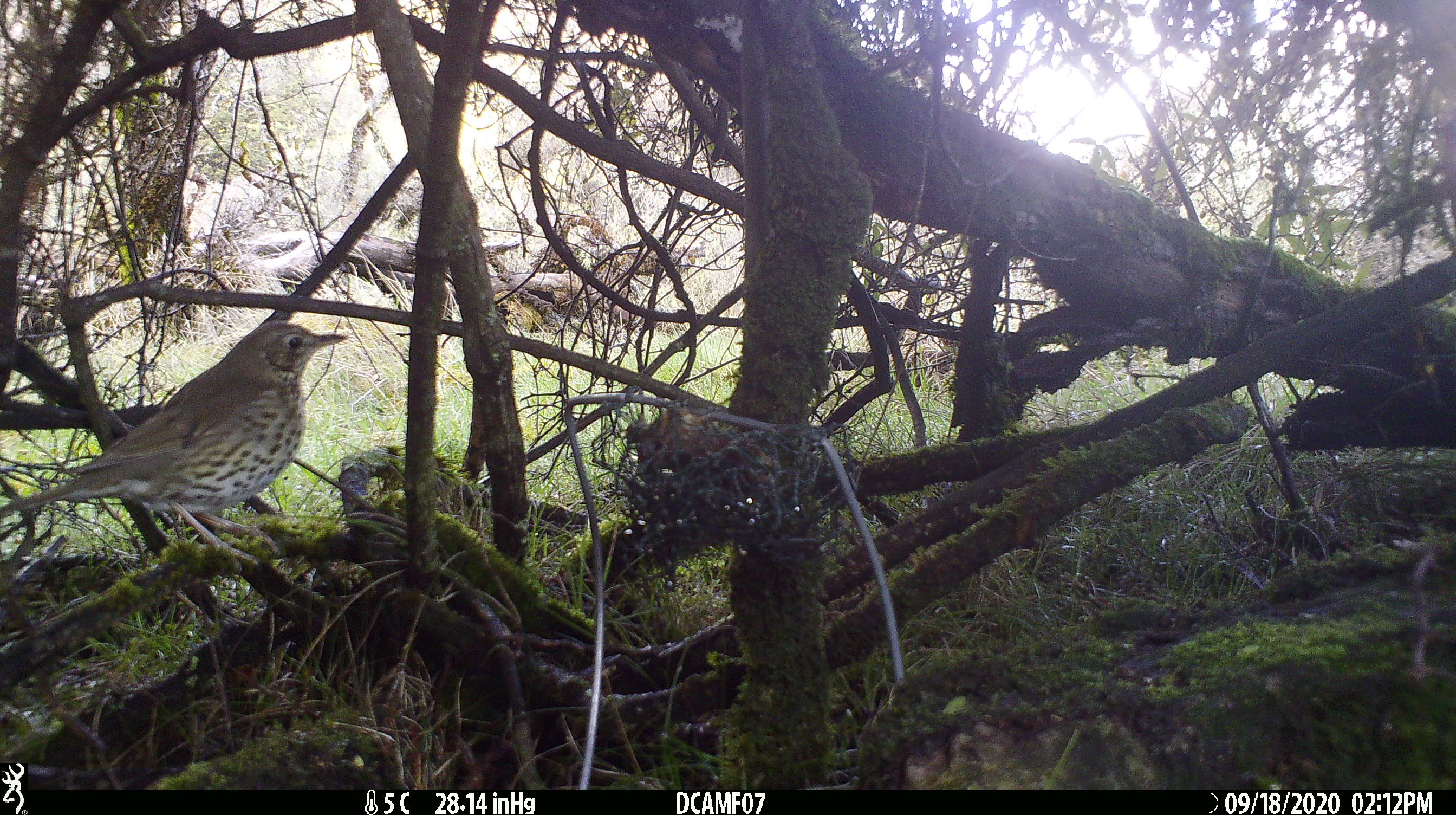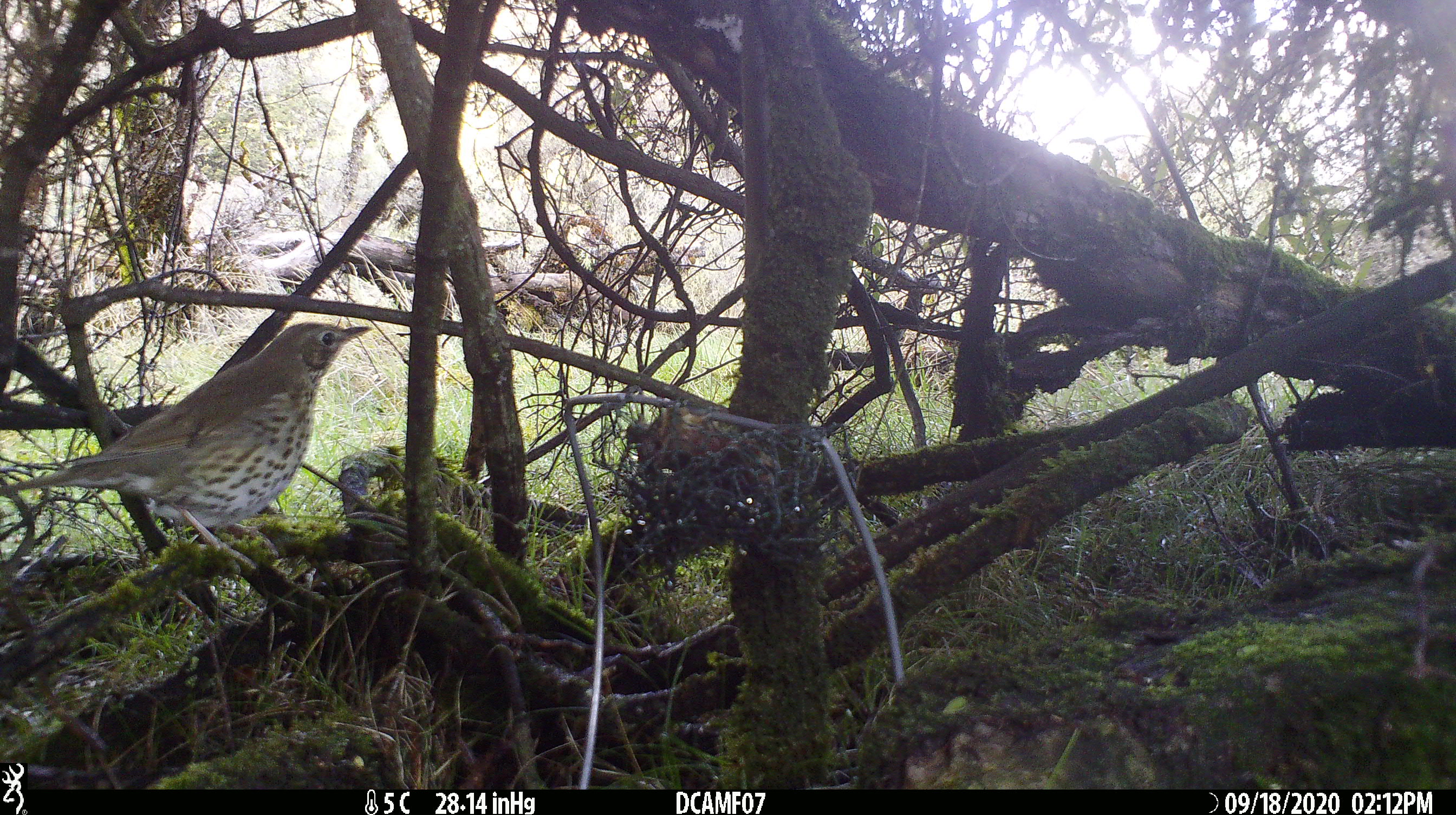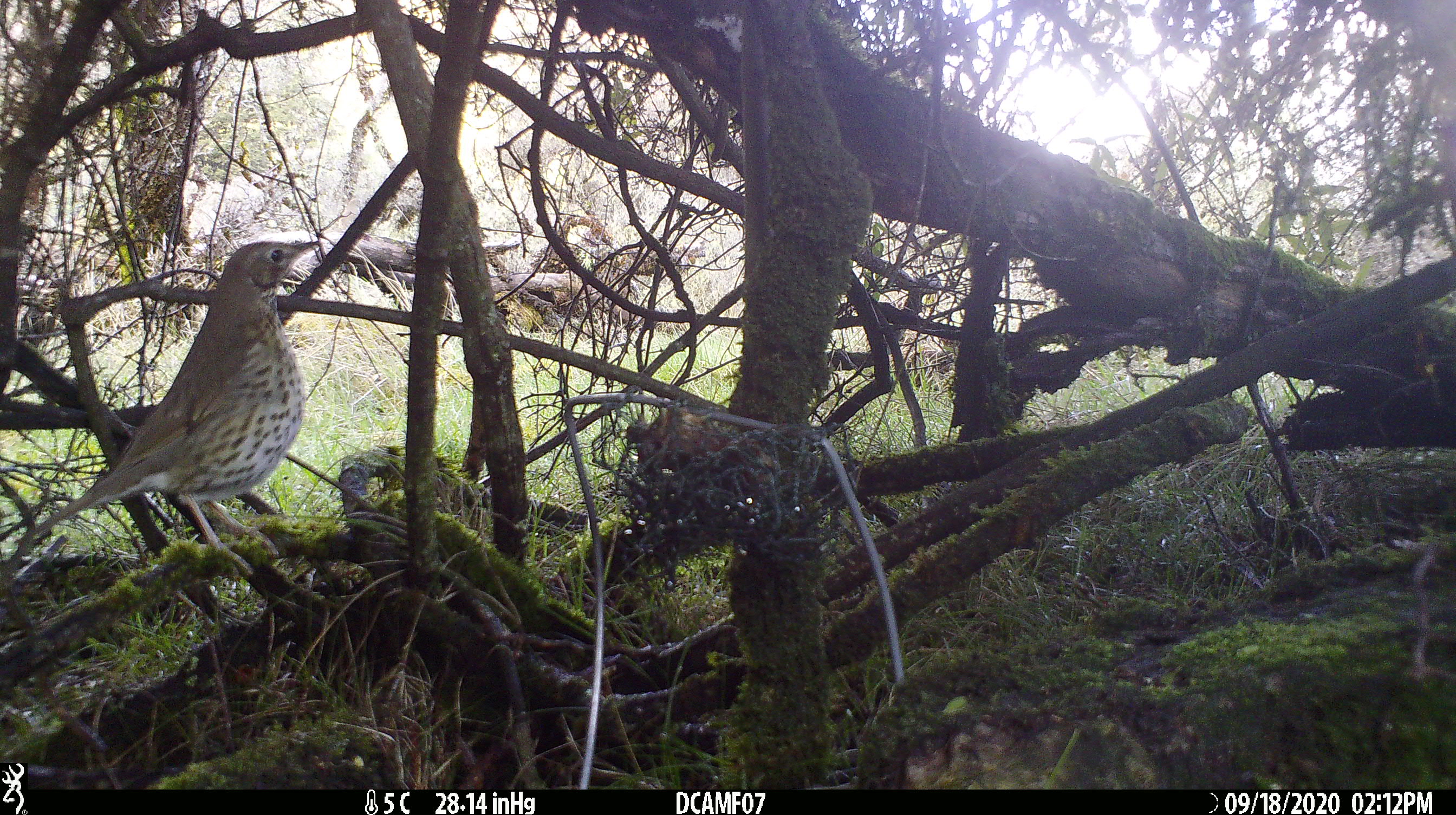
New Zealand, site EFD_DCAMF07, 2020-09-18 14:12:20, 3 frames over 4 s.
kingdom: Animalia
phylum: Chordata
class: Aves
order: Passeriformes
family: Turdidae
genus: Turdus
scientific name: Turdus philomelos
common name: song thrush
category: thrush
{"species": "thrush (song thrush) (Turdus philomelos)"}